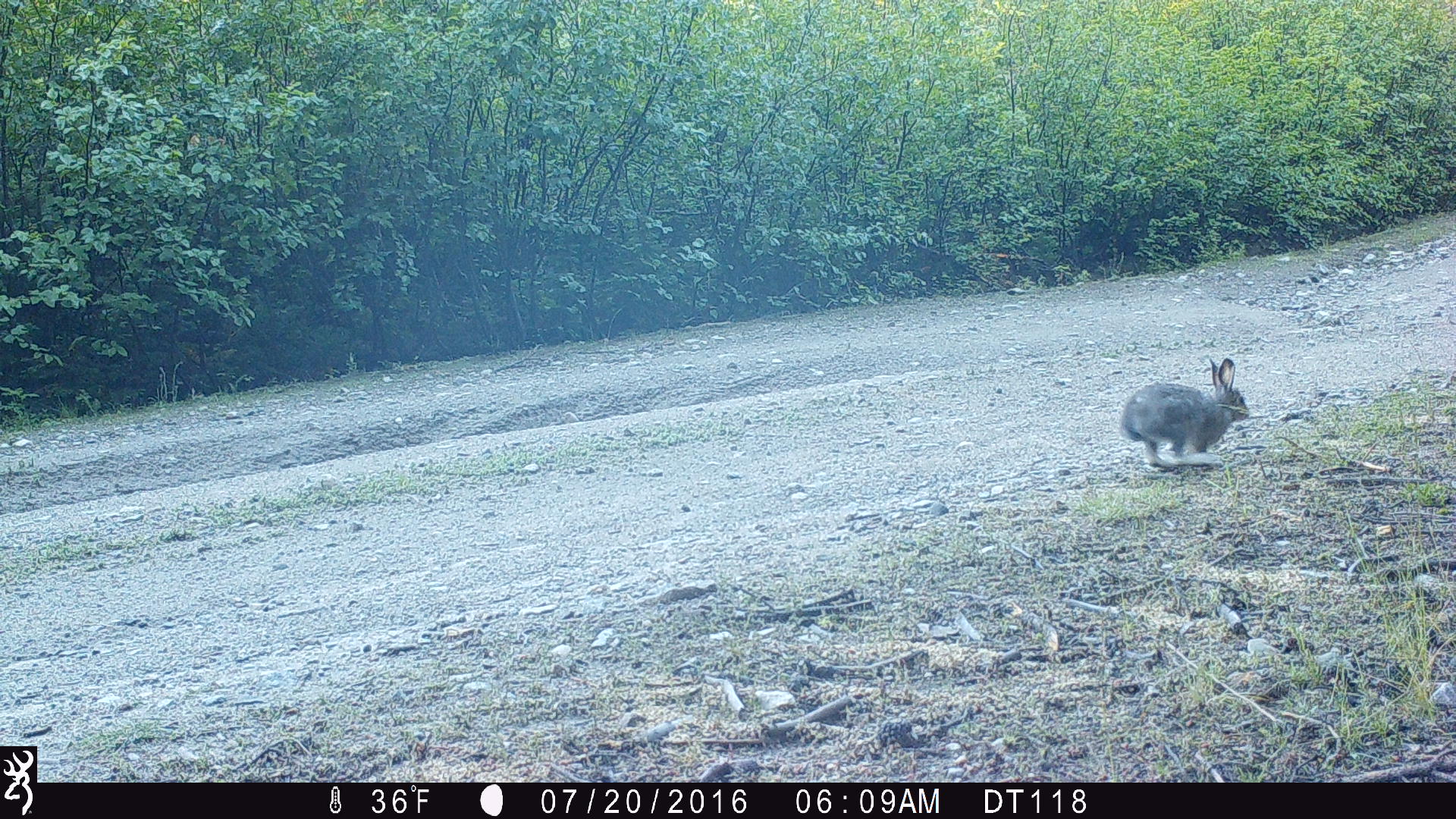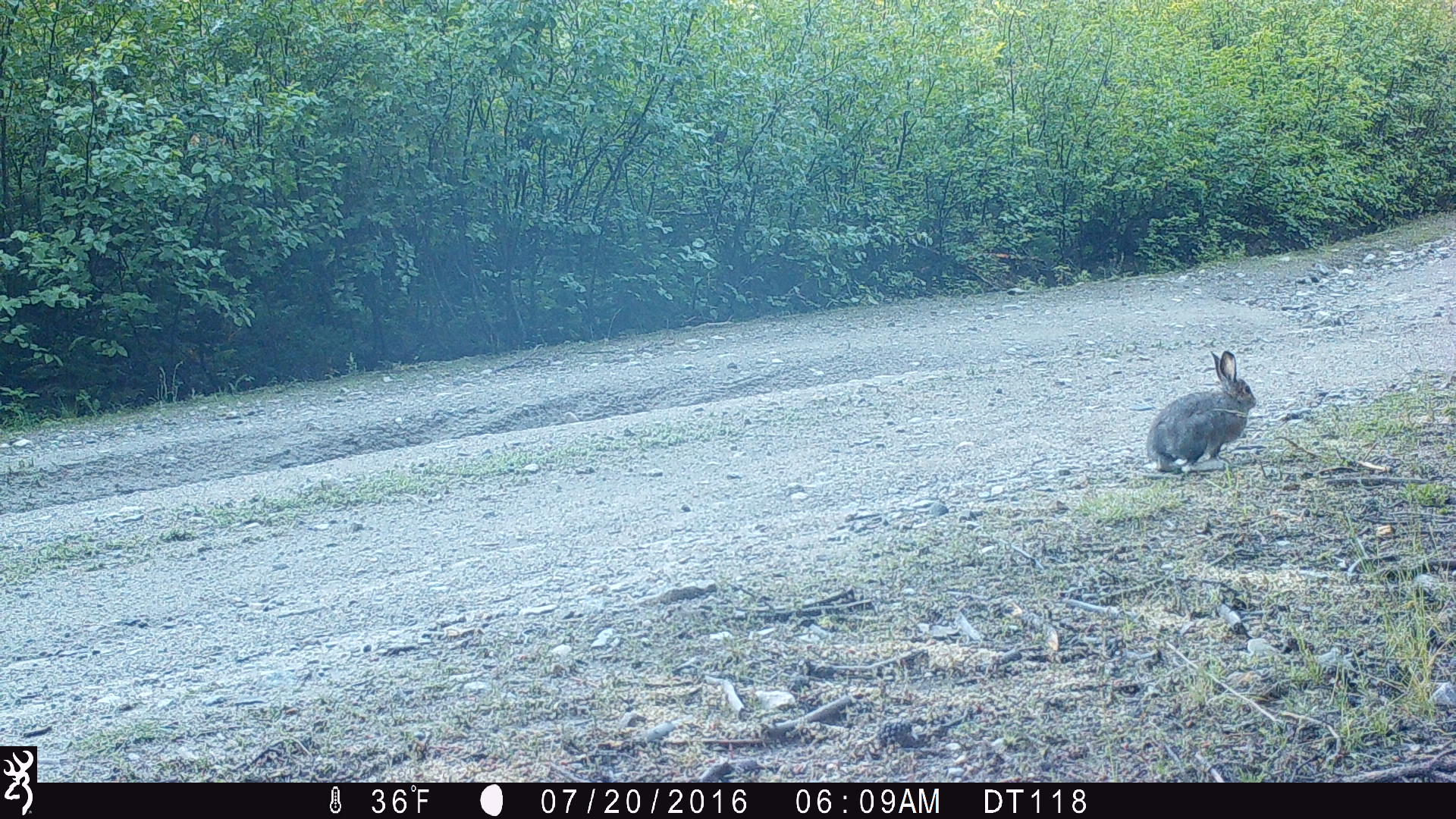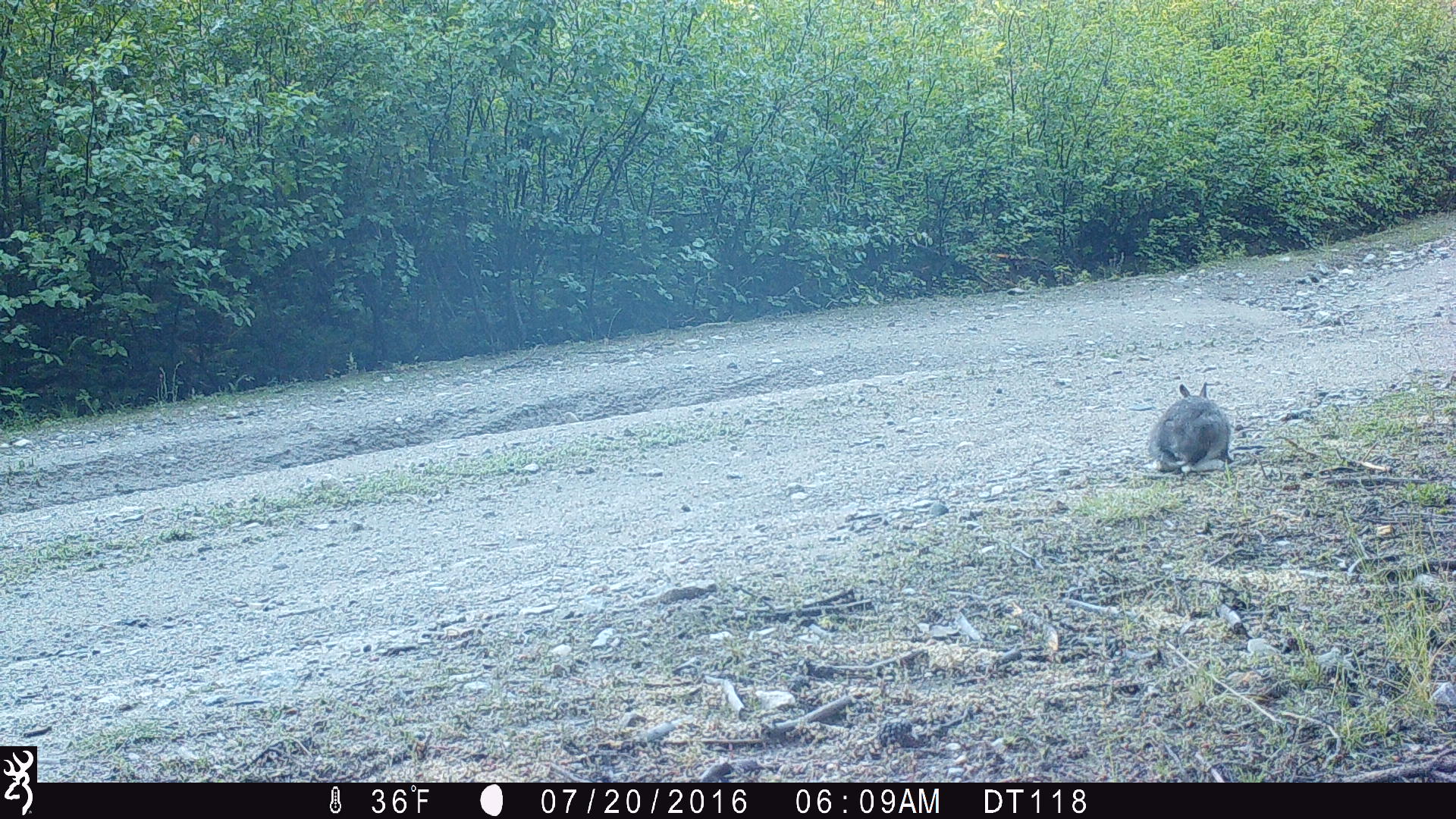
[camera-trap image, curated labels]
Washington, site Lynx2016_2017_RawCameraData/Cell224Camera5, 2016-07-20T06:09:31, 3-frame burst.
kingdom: Animalia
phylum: Chordata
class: Mammalia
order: Lagomorpha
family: Leporidae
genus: Lepus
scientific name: Lepus americanus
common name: snowshoe hare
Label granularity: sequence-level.